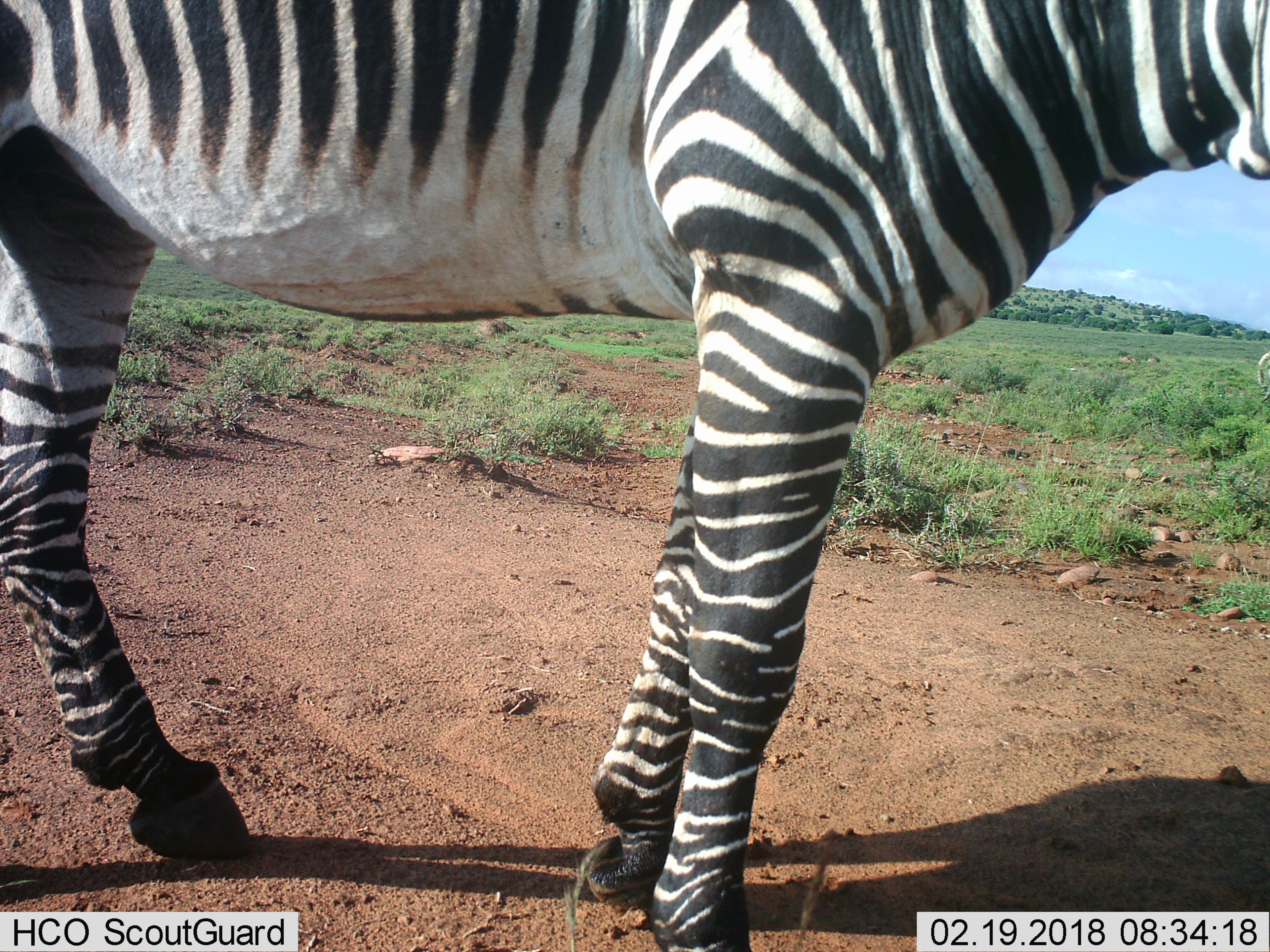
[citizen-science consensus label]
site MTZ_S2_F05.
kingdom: Animalia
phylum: Chordata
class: Mammalia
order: Perissodactyla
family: Equidae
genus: Equus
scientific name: Equus zebra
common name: mountain zebra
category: zebramountain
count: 1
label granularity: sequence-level